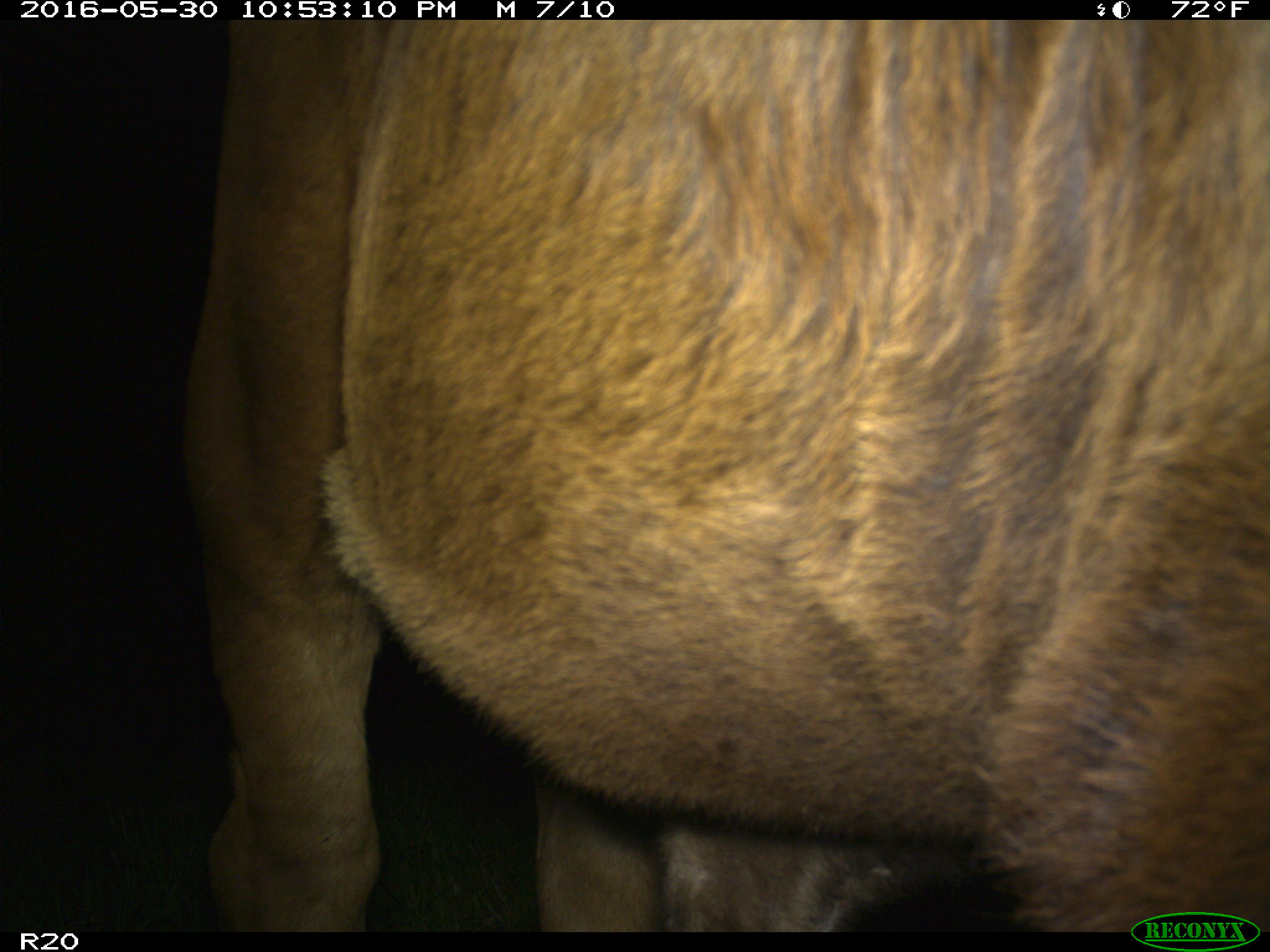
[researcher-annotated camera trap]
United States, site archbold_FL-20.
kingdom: Animalia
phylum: Chordata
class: Mammalia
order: Artiodactyla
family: Bovidae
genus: Bos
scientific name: Bos taurus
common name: domestic cow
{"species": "Bos taurus (domestic cow)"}